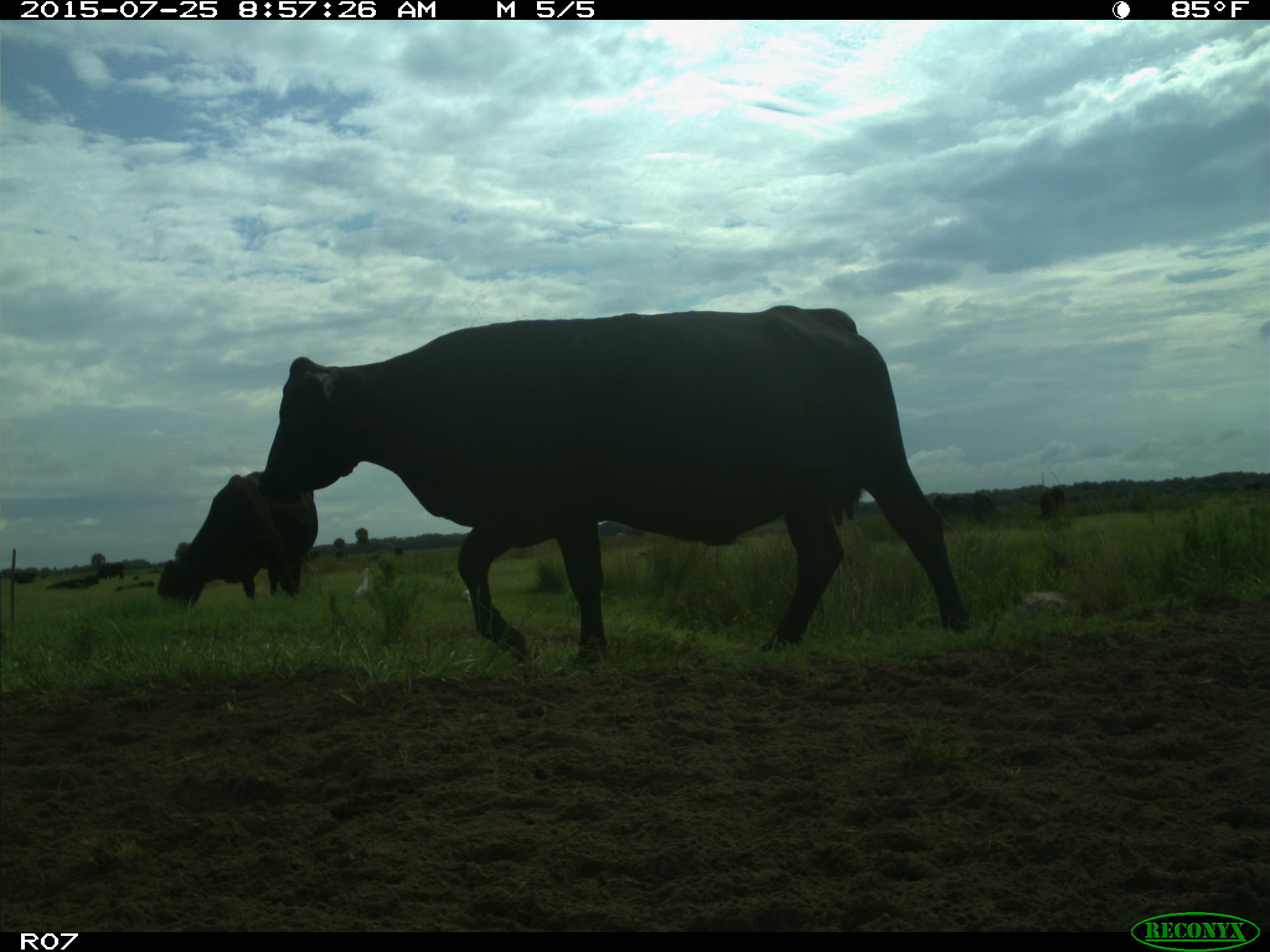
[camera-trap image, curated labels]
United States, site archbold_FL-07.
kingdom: Animalia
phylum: Chordata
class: Mammalia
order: Artiodactyla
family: Bovidae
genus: Bos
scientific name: Bos taurus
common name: domestic cow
Bos taurus (domestic cow).